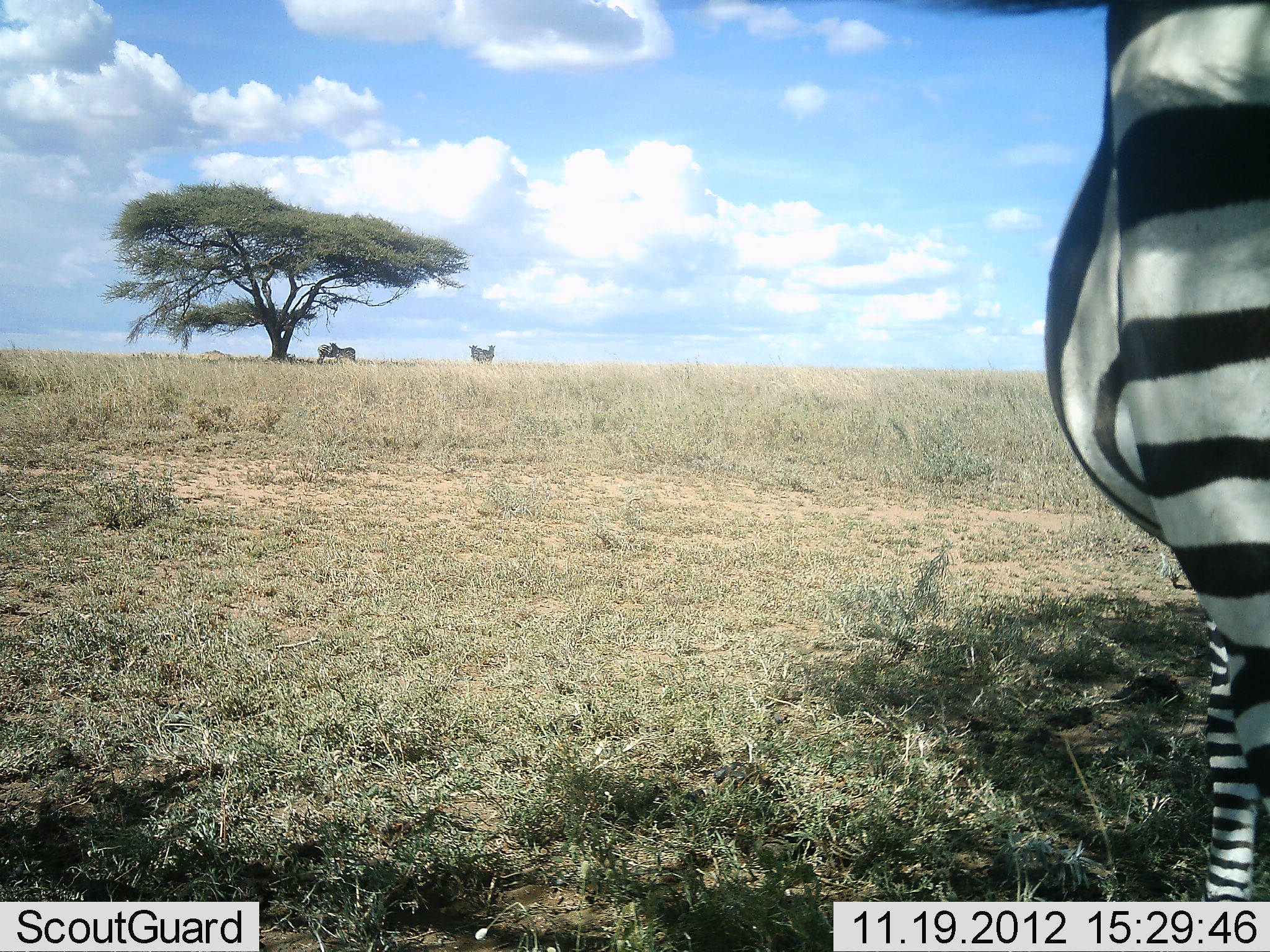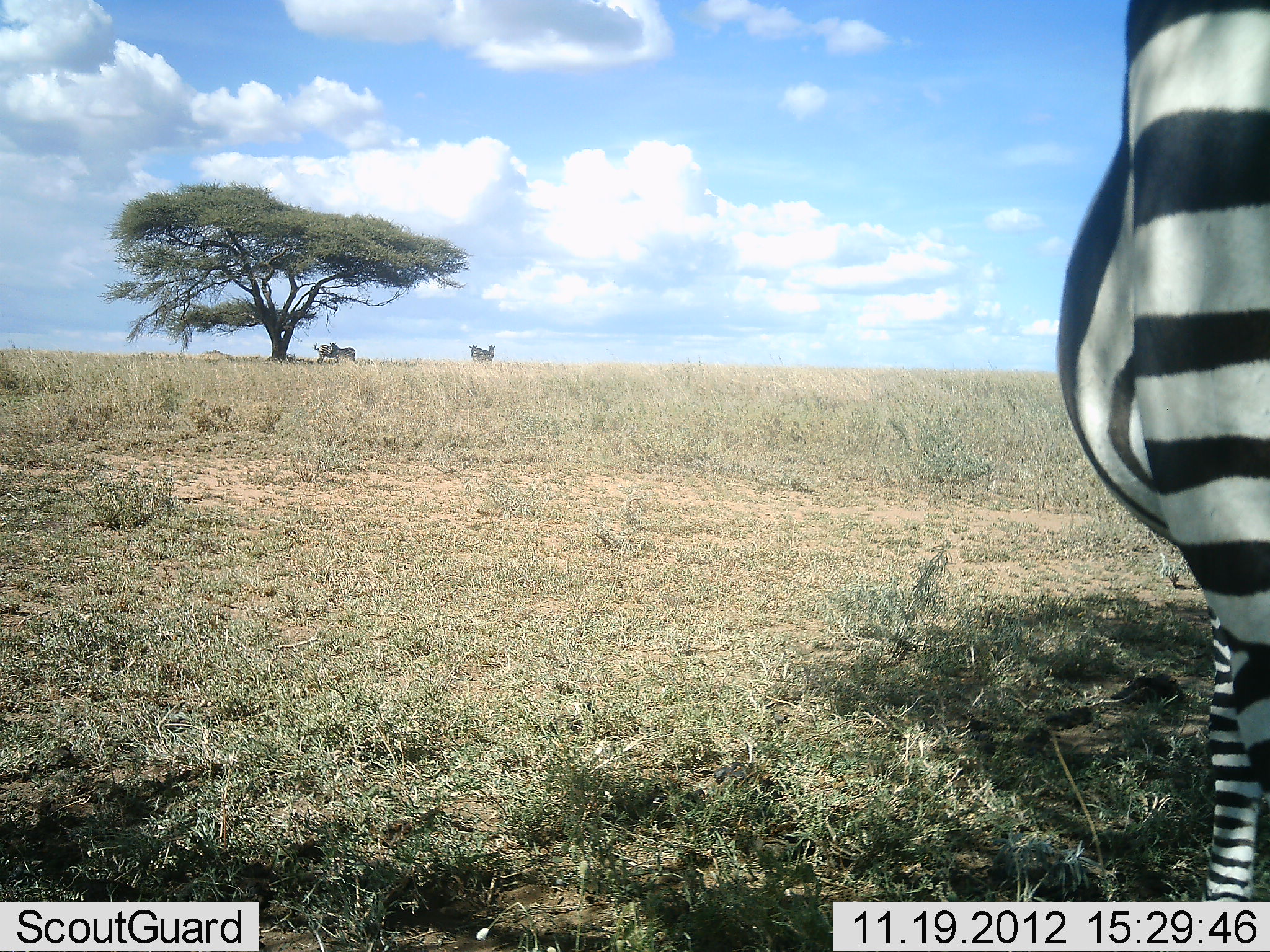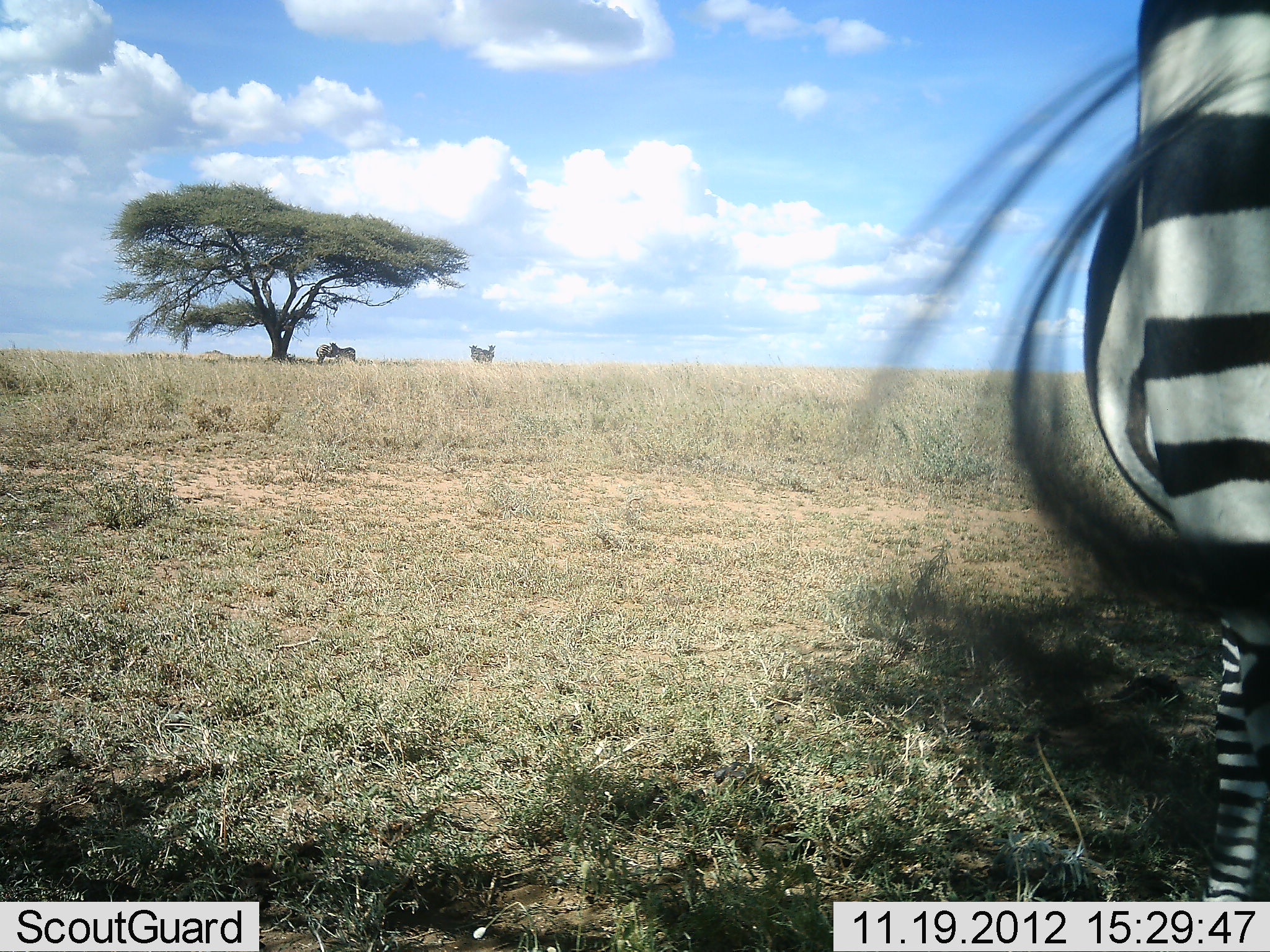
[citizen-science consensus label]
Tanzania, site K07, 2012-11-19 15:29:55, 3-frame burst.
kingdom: Animalia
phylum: Chordata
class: Mammalia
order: Perissodactyla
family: Equidae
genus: Equus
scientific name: Equus quagga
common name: plains zebra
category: zebra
Zebra (plains zebra) (Equus quagga), count 1. Behavior (volunteer vote fractions): standing 82%, resting 9%, moving 0%, interacting 0%. Young present (vote fraction): 0%. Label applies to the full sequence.